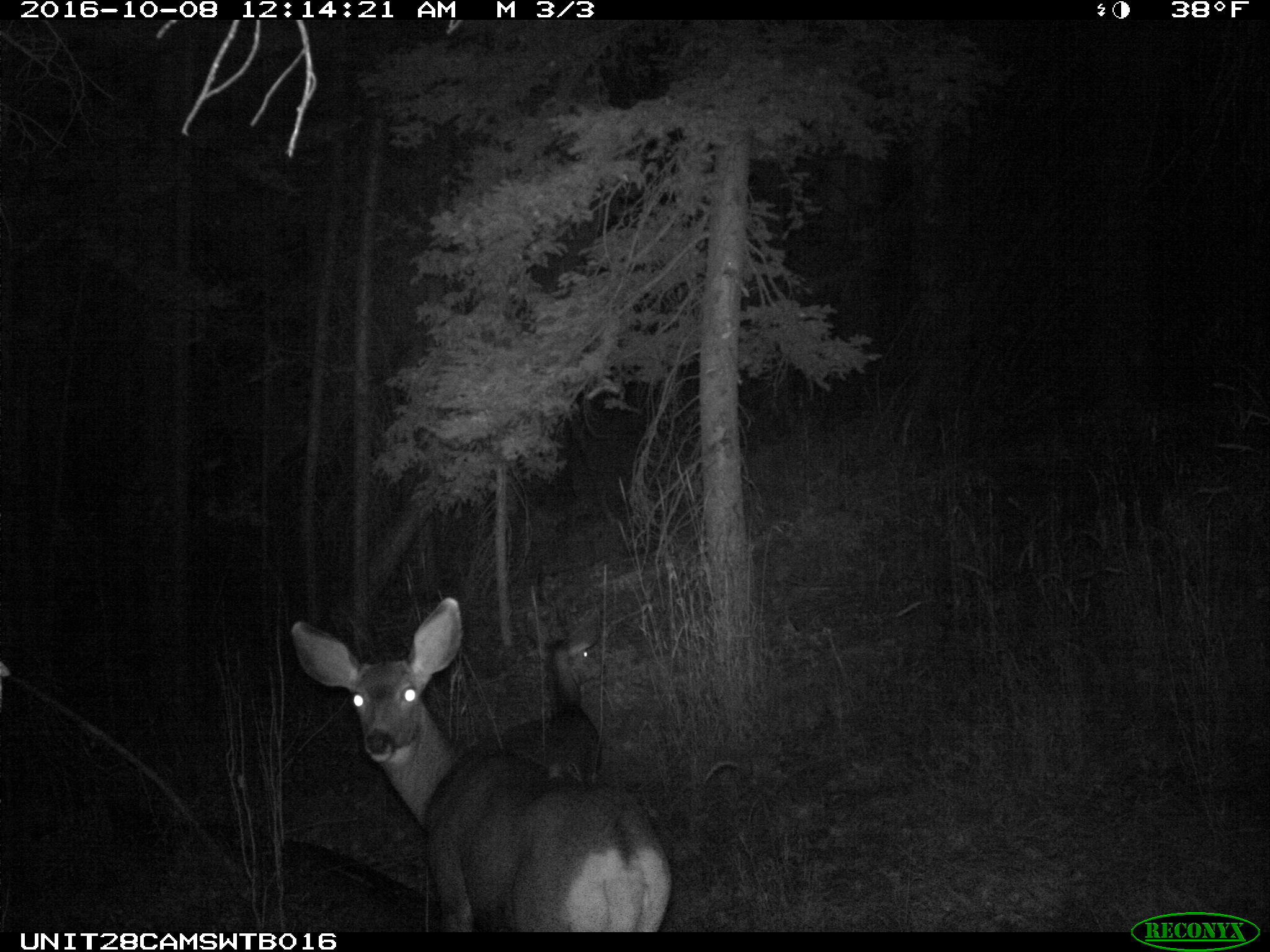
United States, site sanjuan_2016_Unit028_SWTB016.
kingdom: Animalia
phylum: Chordata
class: Mammalia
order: Artiodactyla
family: Cervidae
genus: Odocoileus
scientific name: Odocoileus hemionus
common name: mule deer